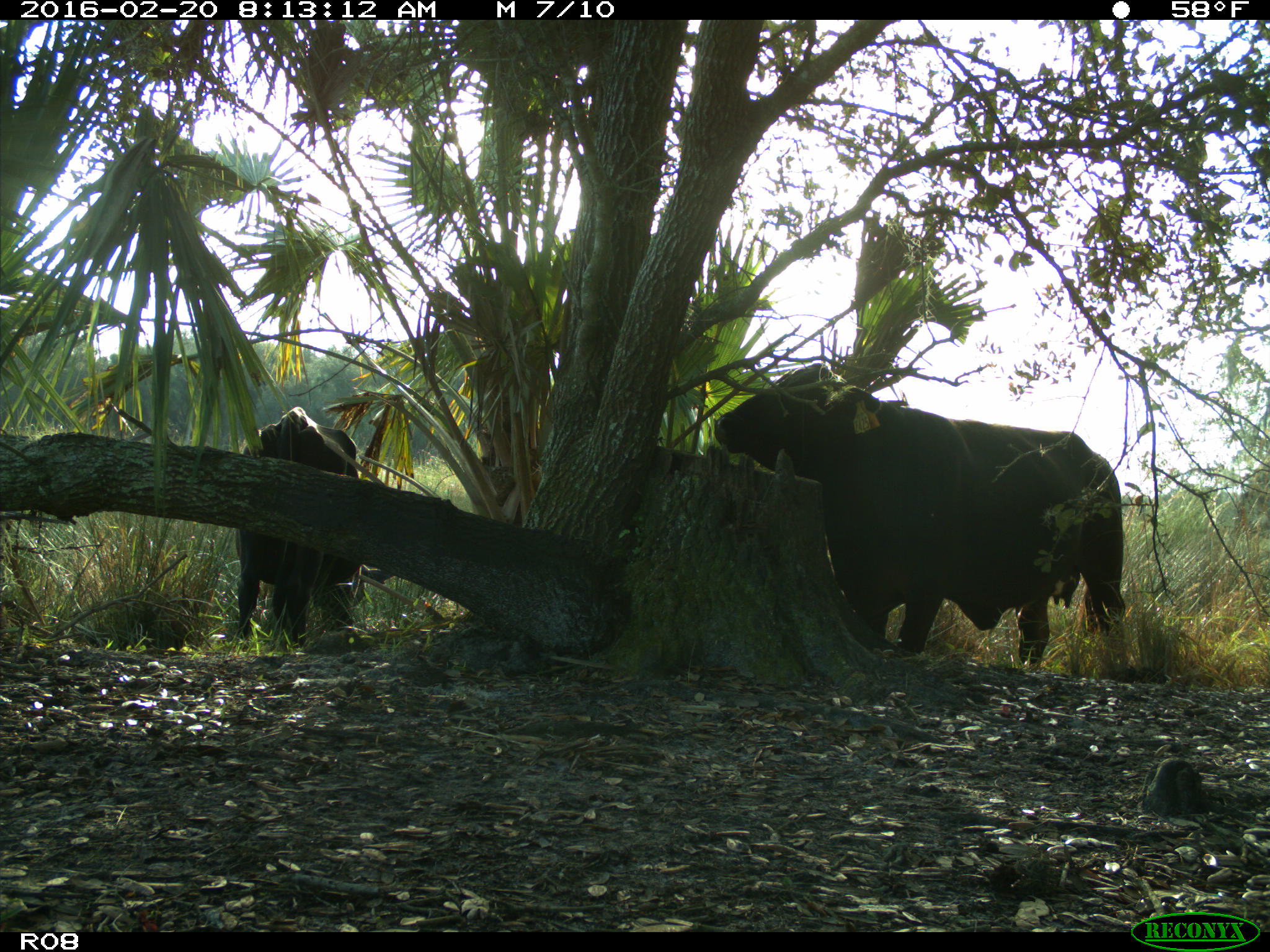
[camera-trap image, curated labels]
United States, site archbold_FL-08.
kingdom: Animalia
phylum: Chordata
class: Mammalia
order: Artiodactyla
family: Bovidae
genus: Bos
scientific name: Bos taurus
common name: domestic cow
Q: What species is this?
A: Bos taurus (domestic cow).